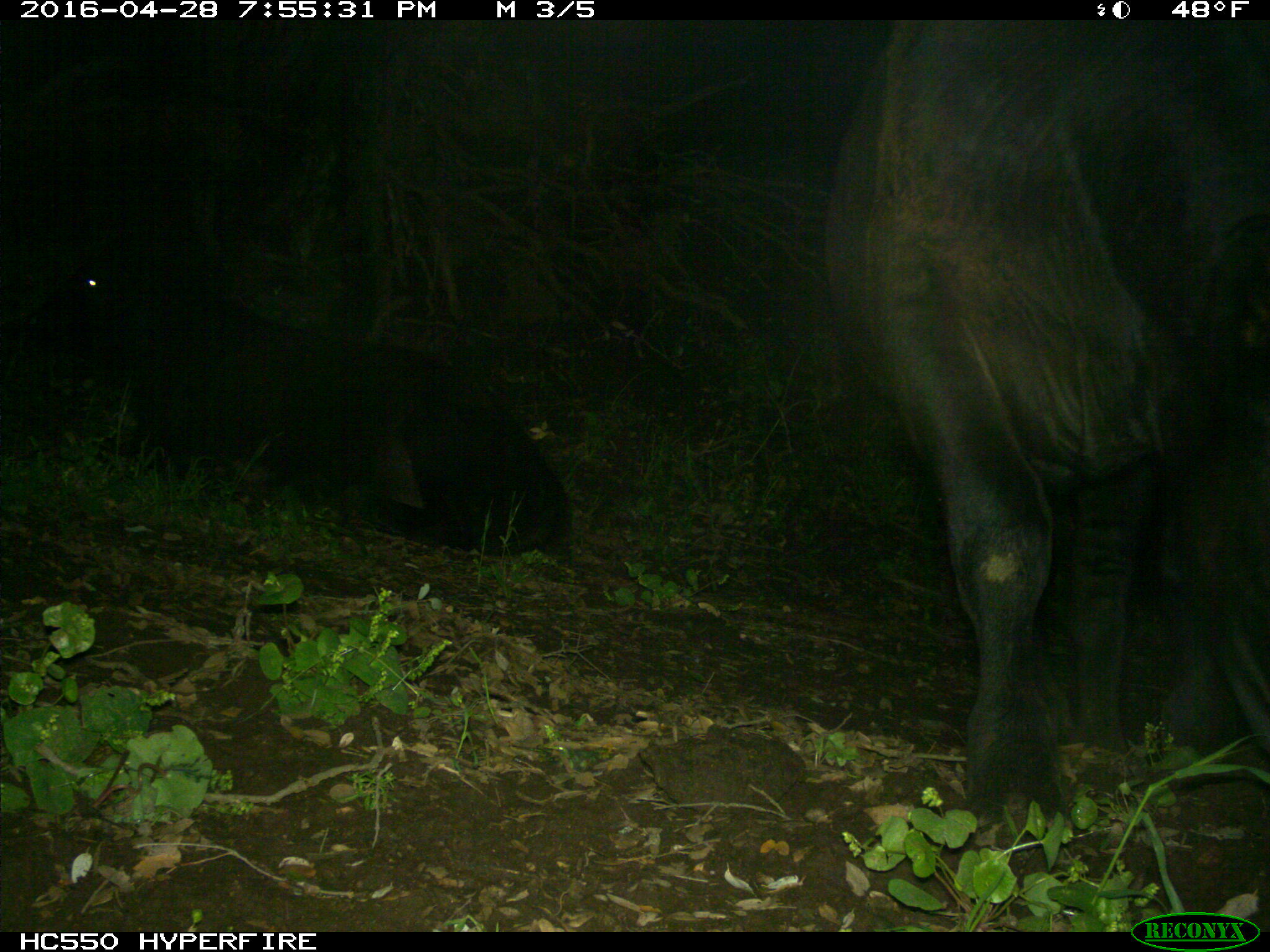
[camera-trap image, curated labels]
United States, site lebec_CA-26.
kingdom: Animalia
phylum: Chordata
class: Mammalia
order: Artiodactyla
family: Bovidae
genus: Bos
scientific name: Bos taurus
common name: domestic cow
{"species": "Bos taurus (domestic cow)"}